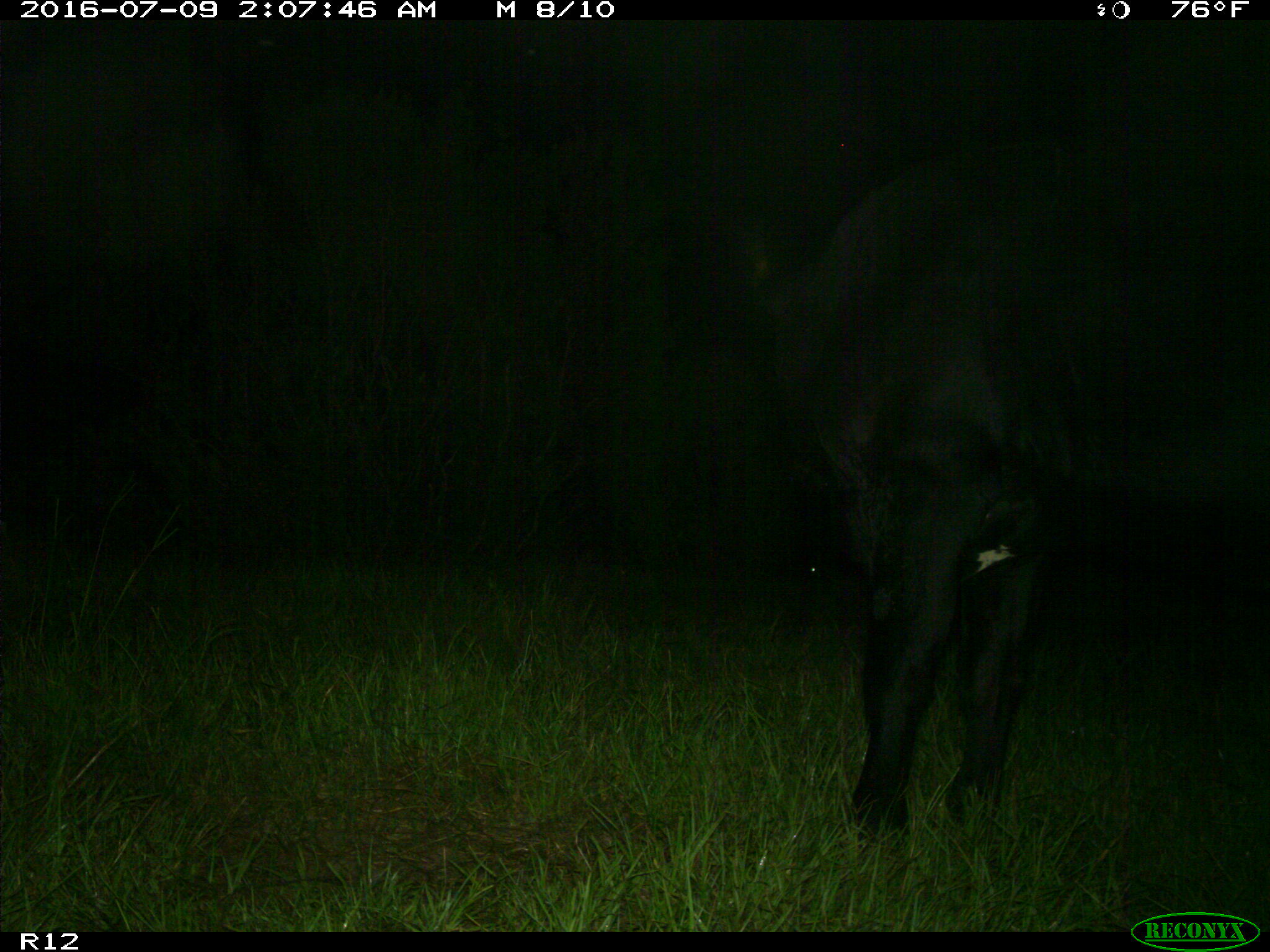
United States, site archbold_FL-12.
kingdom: Animalia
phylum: Chordata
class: Mammalia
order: Artiodactyla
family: Bovidae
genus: Bos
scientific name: Bos taurus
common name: domestic cow